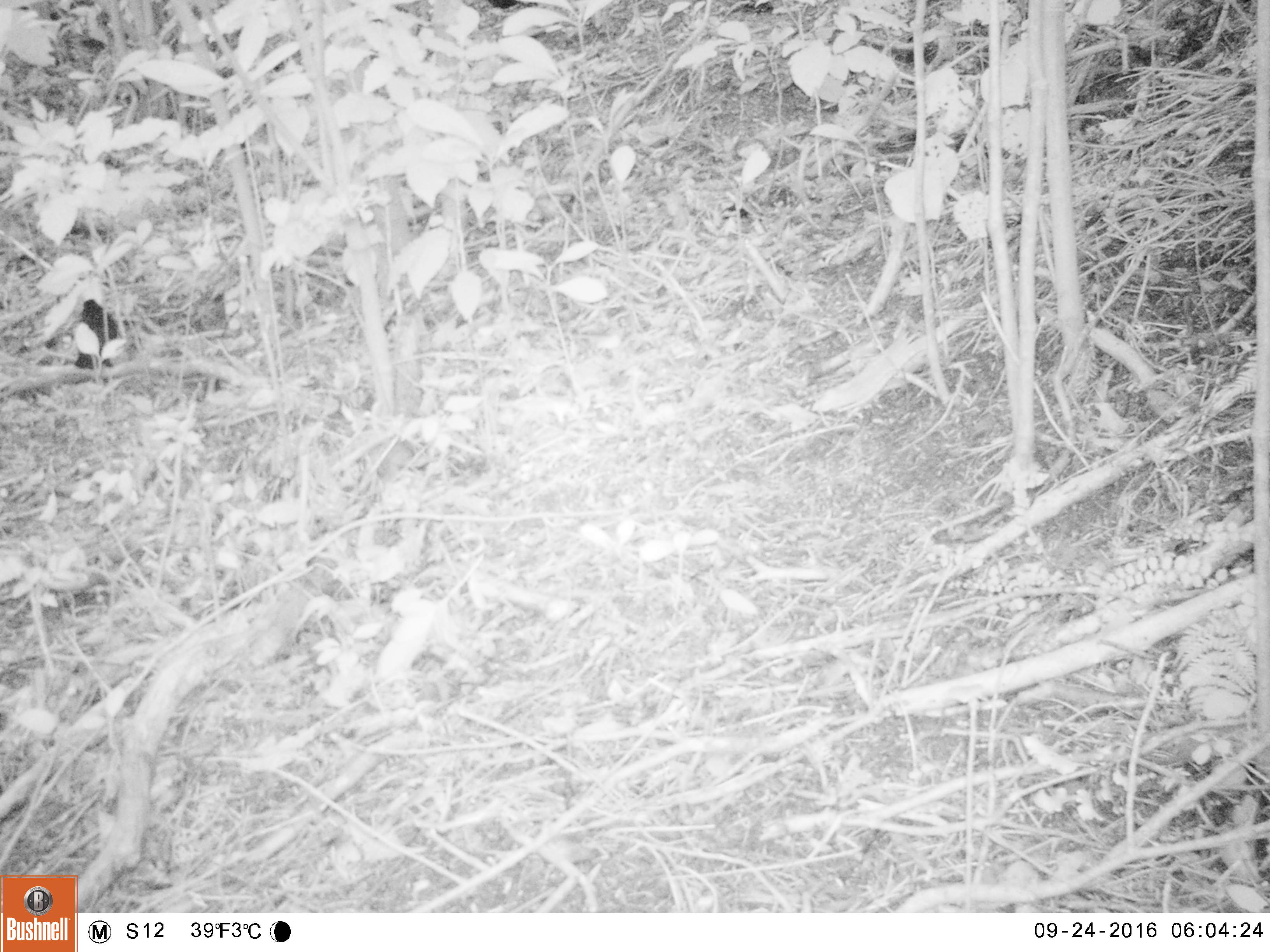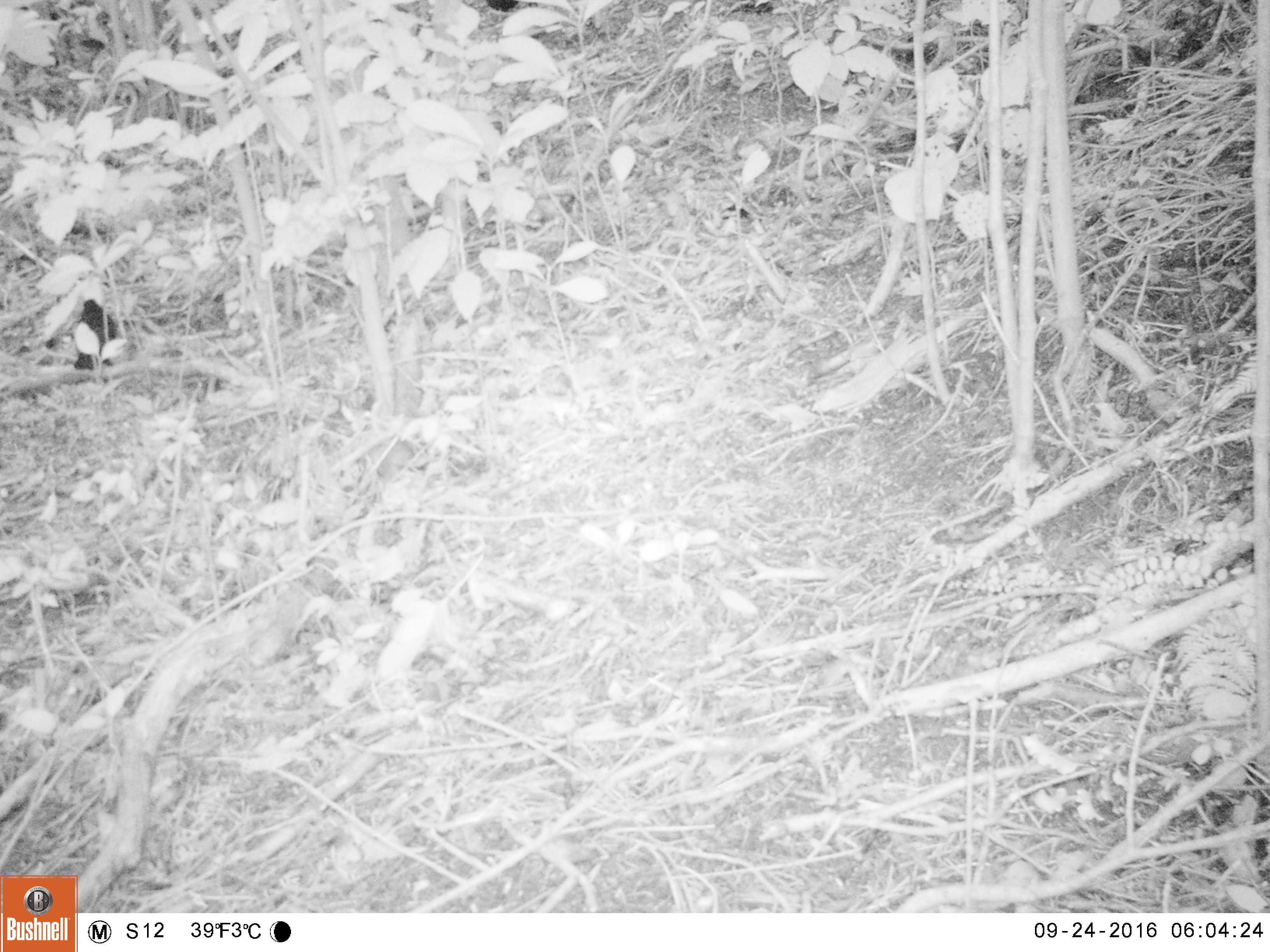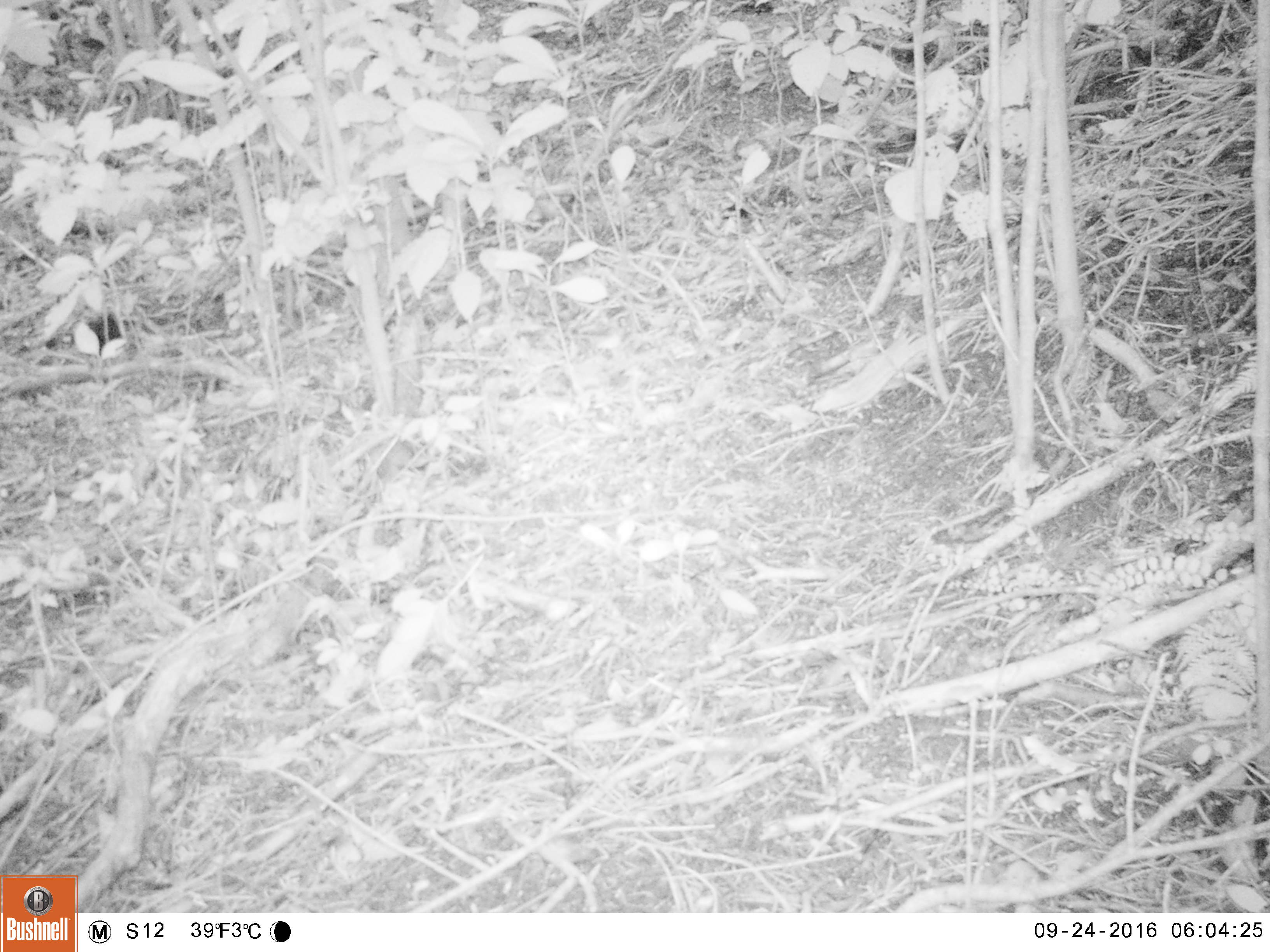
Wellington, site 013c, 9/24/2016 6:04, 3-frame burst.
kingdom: Animalia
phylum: Chordata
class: Aves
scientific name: Aves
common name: bird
Bird (Aves).